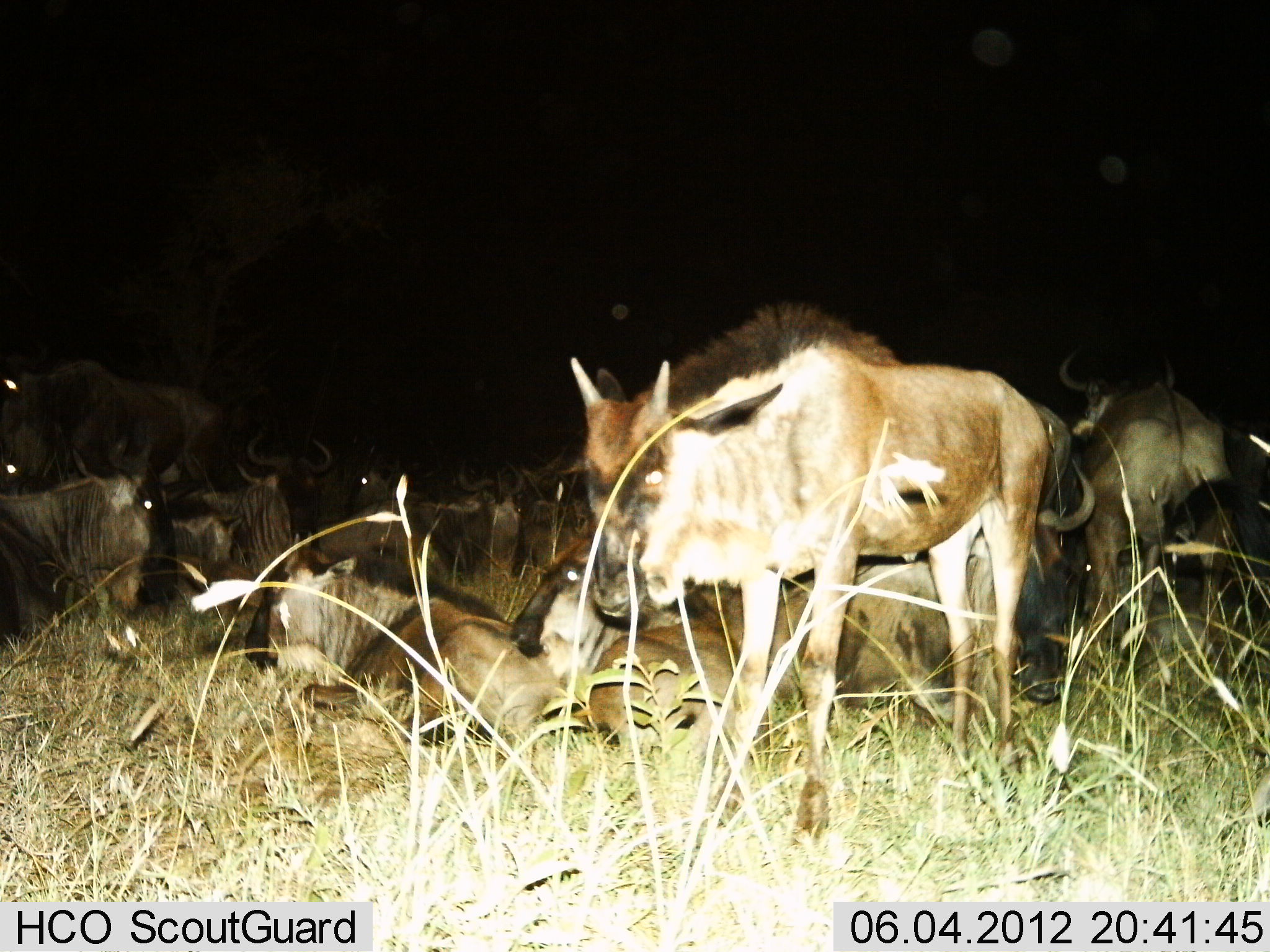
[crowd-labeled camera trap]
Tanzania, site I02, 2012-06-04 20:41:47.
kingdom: Animalia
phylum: Chordata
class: Mammalia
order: Artiodactyla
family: Bovidae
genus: Connochaetes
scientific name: Connochaetes taurinus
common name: blue wildebeest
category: wildebeest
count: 11-50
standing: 70%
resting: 100%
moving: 20%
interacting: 0%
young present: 70%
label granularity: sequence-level